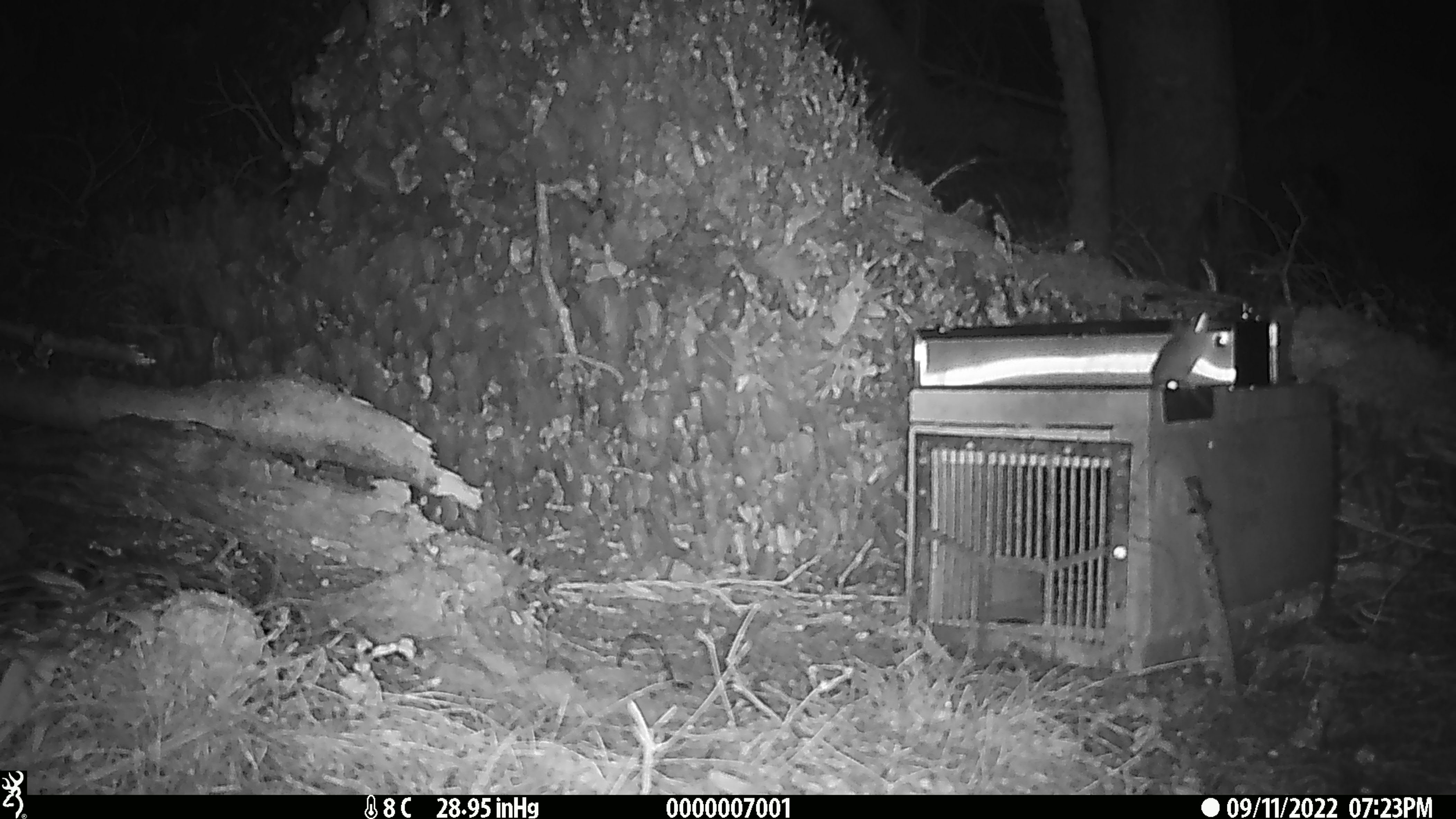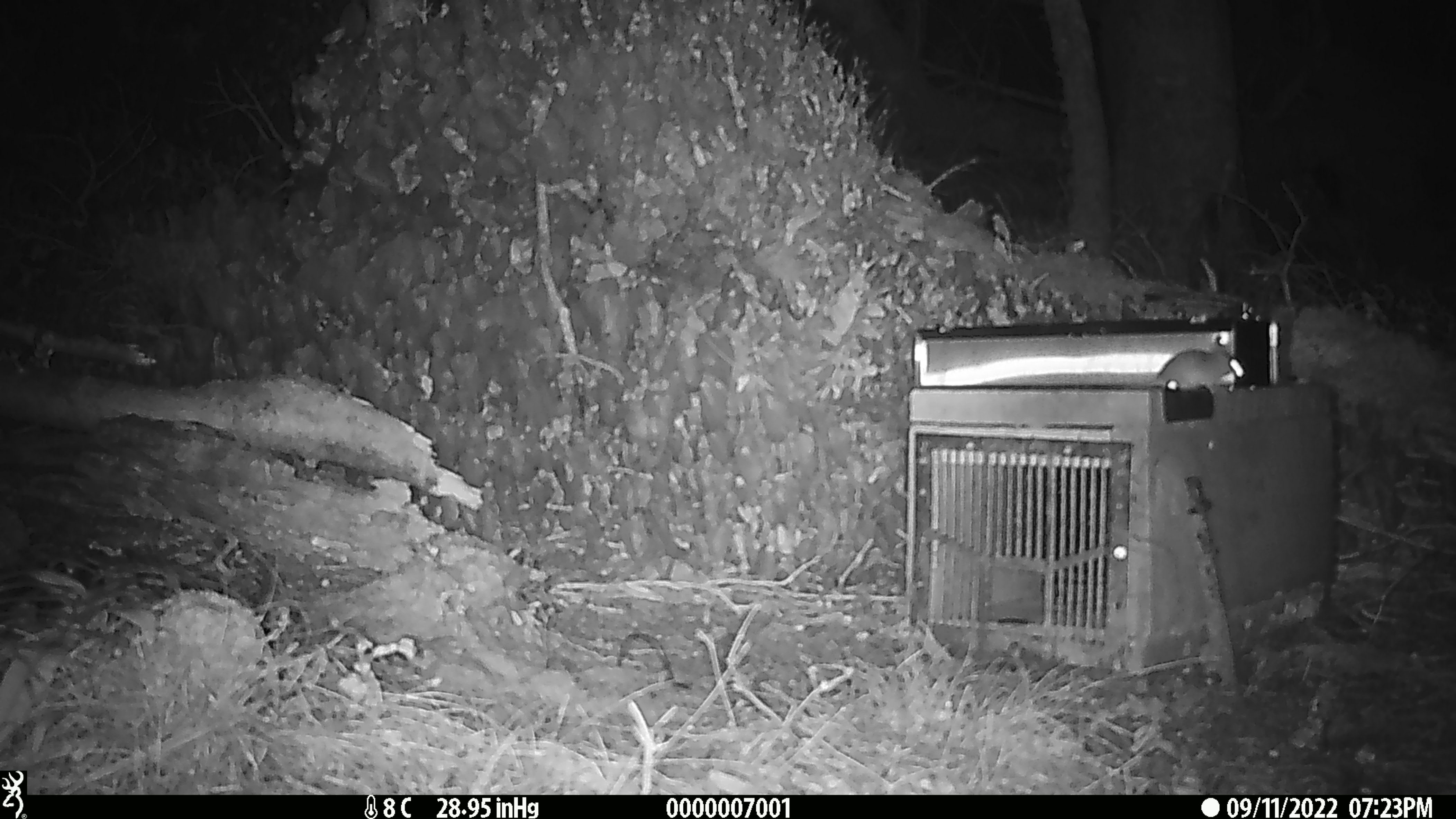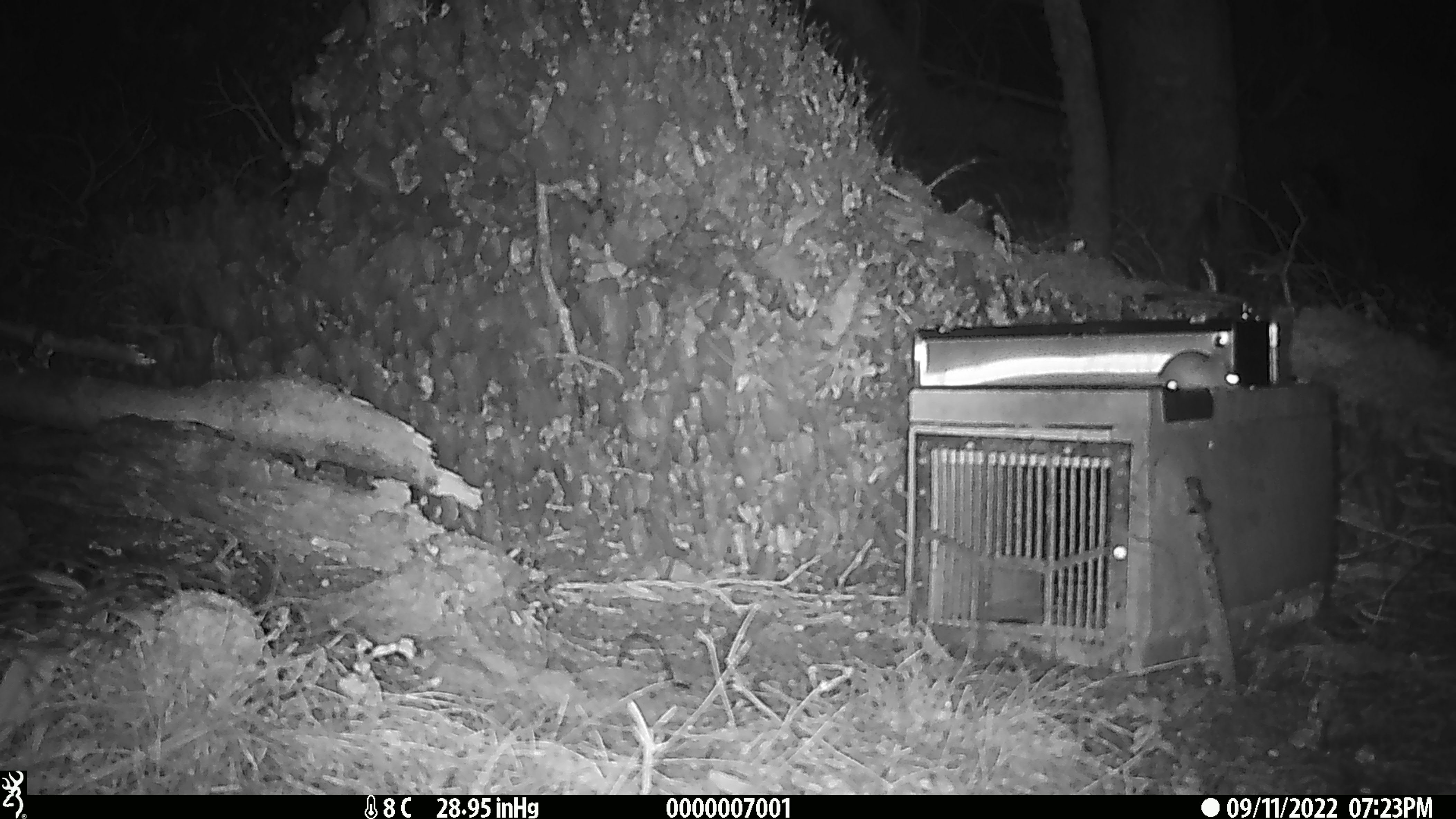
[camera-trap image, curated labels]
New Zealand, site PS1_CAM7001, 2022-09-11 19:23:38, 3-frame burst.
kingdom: Animalia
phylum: Chordata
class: Mammalia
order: Rodentia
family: Muridae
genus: Mus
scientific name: Mus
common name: mouse